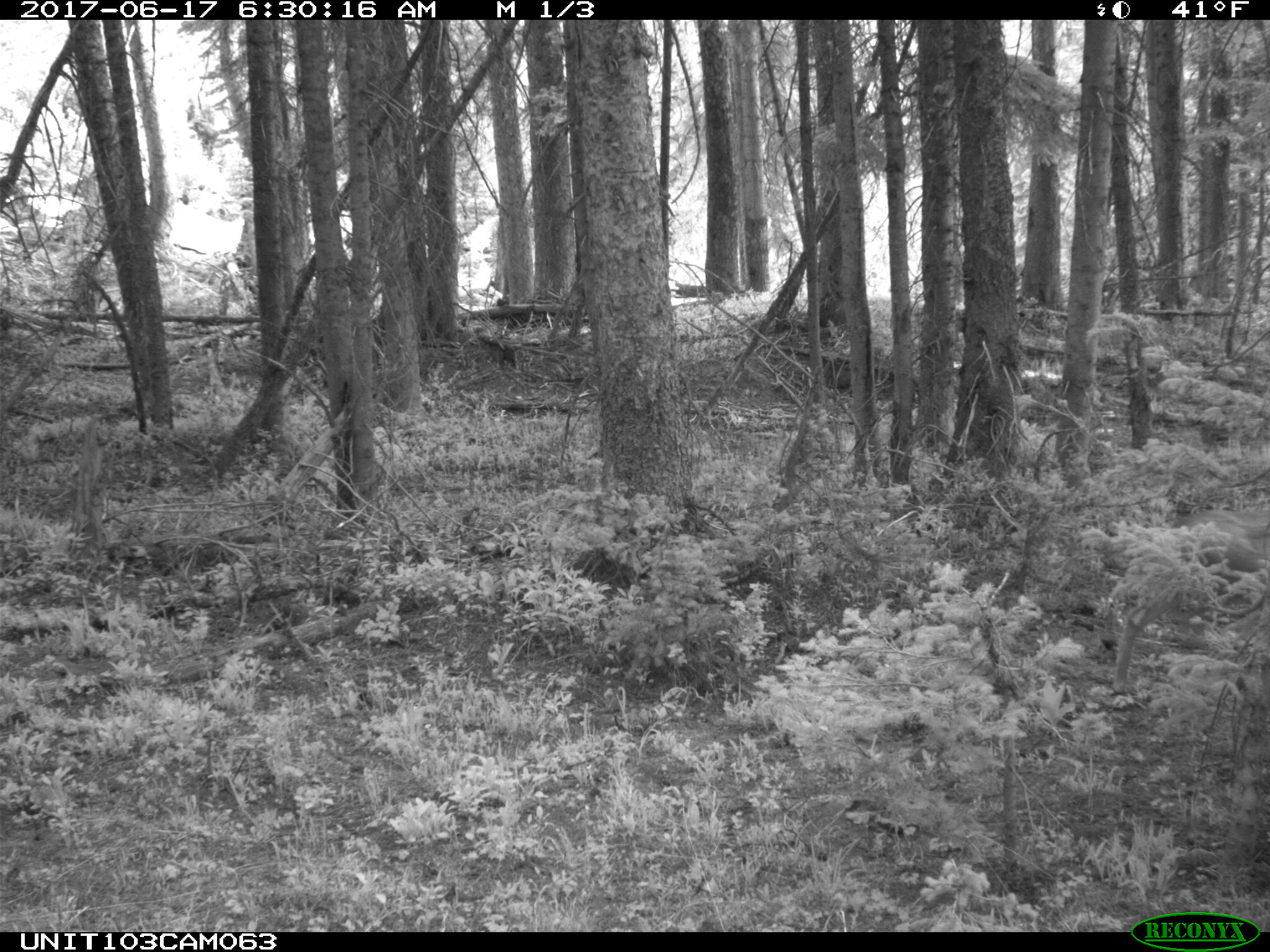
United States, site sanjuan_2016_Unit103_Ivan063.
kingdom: Animalia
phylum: Chordata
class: Mammalia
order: Artiodactyla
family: Cervidae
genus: Odocoileus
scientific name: Odocoileus hemionus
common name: mule deer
Odocoileus hemionus (mule deer).